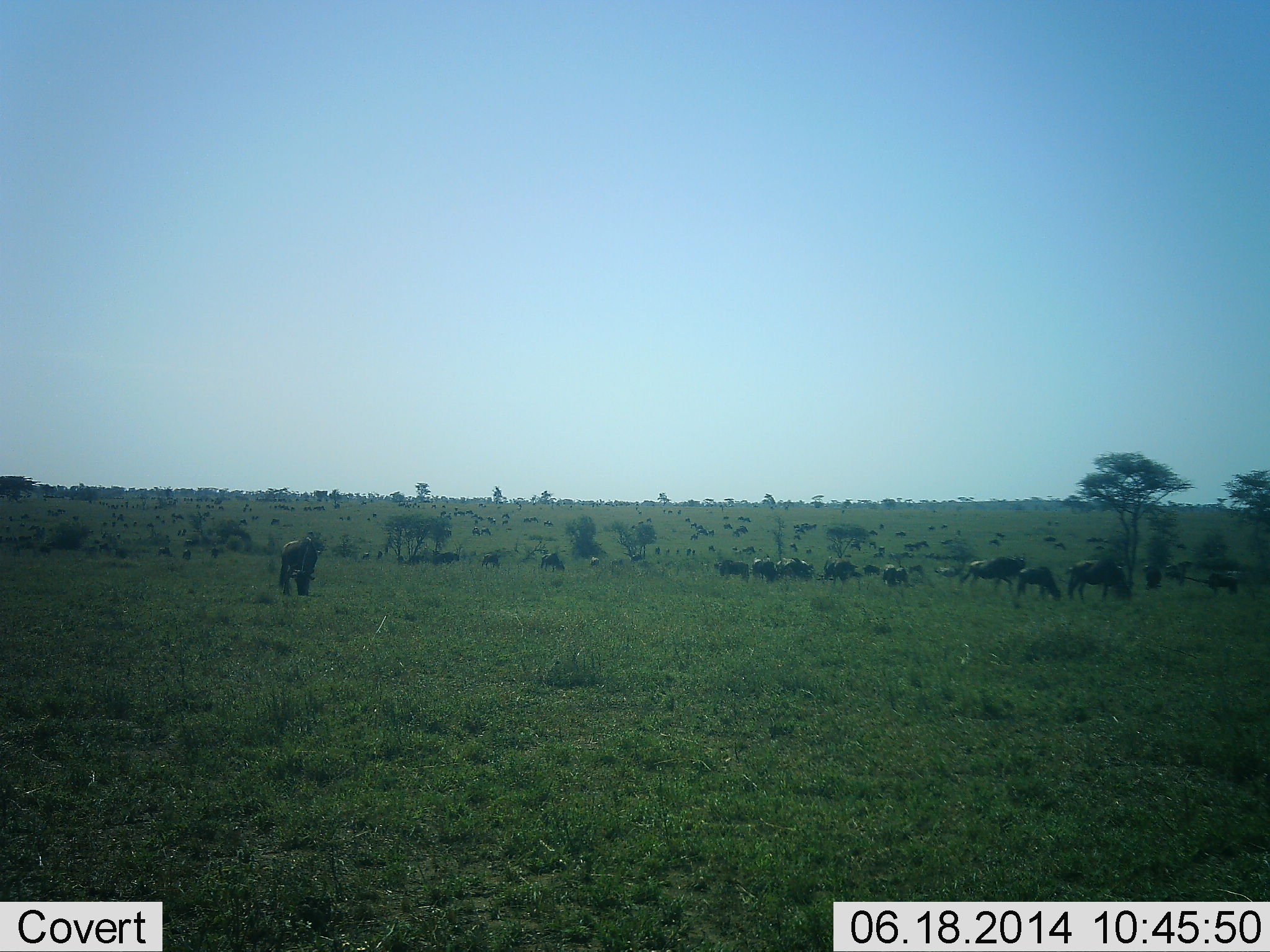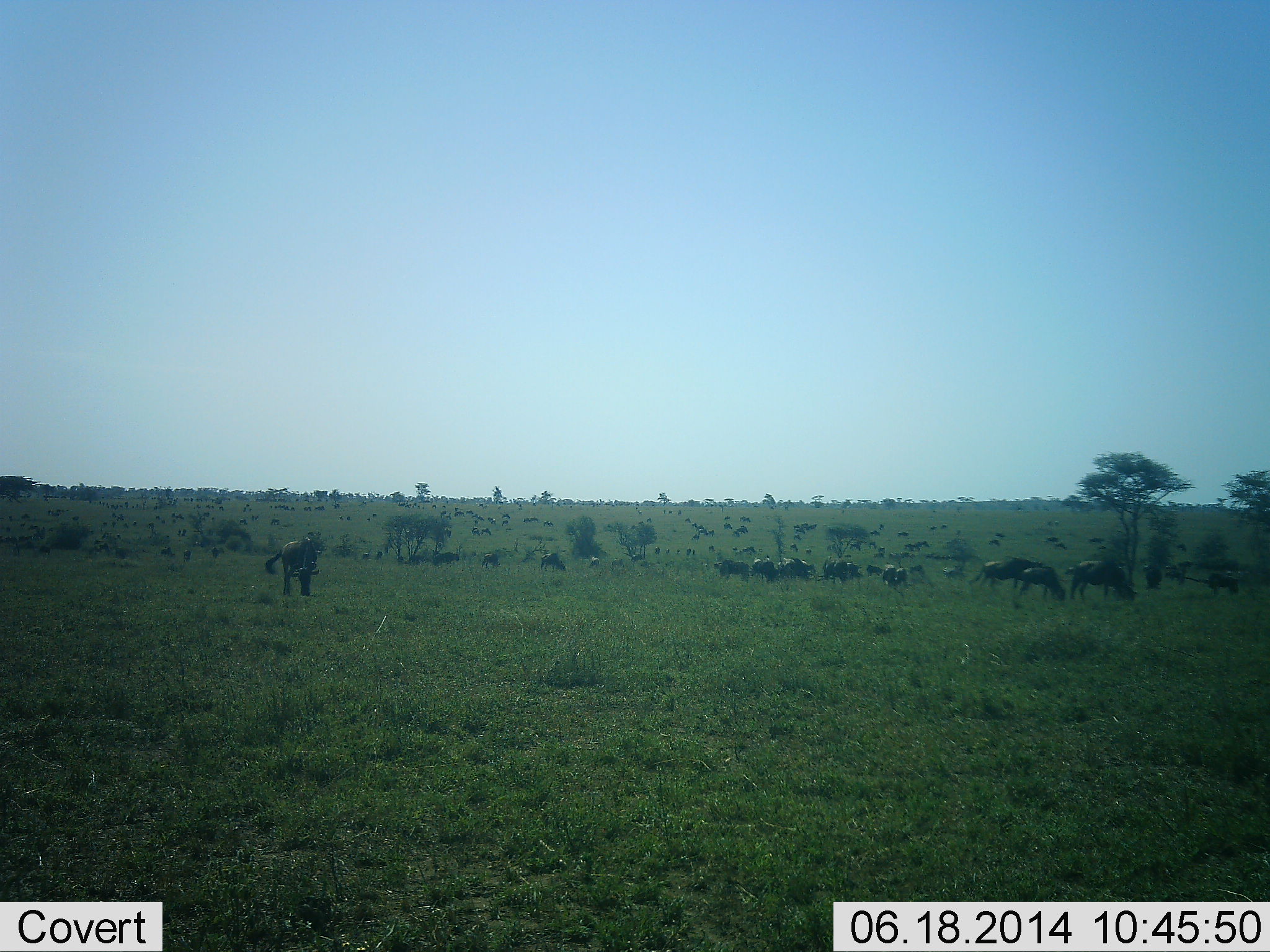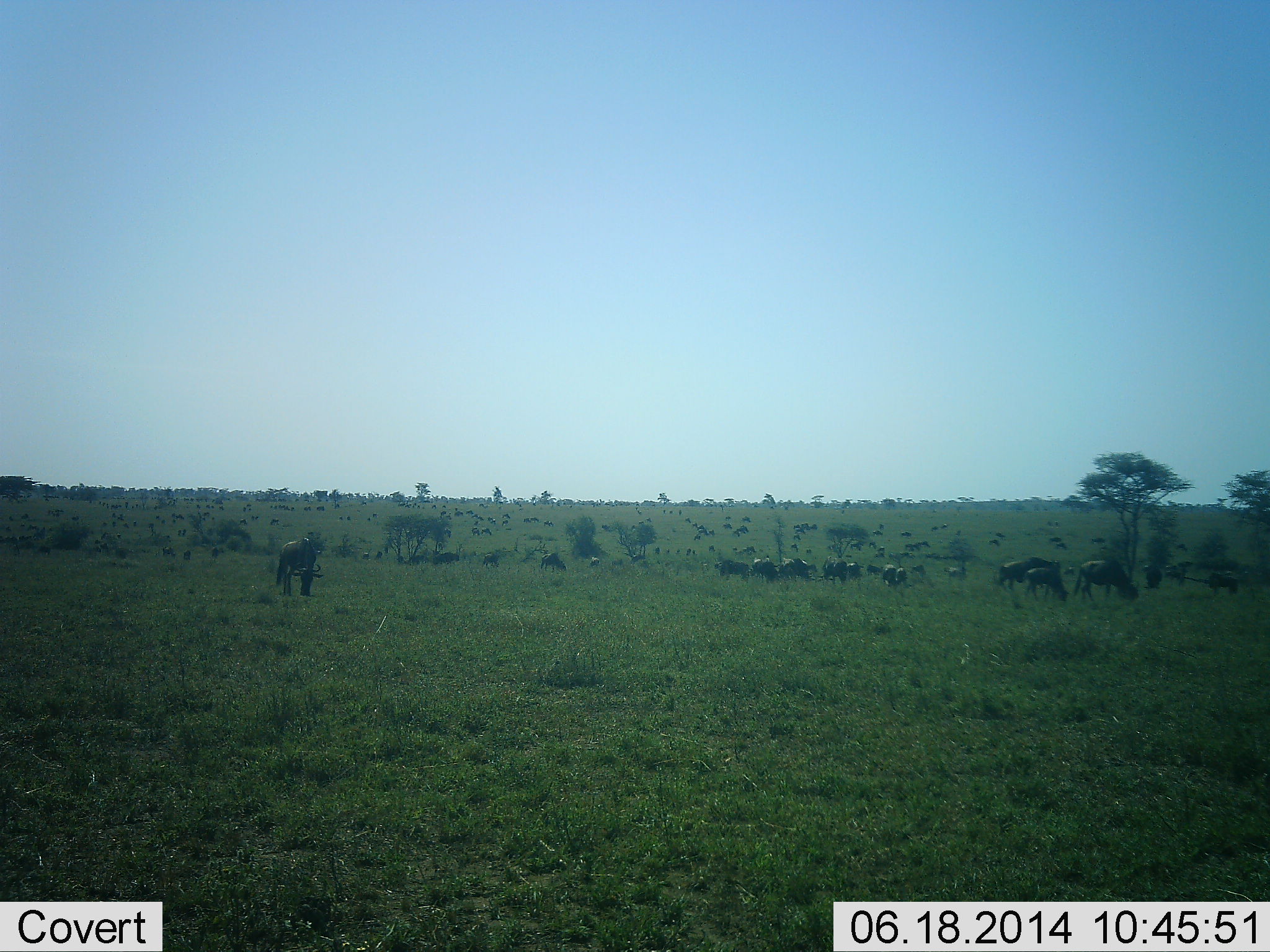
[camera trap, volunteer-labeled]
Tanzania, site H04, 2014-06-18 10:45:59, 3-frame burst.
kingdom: Animalia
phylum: Chordata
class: Mammalia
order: Artiodactyla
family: Bovidae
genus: Connochaetes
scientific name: Connochaetes taurinus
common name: blue wildebeest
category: wildebeest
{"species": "wildebeest (blue wildebeest) (Connochaetes taurinus)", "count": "11-50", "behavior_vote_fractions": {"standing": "47%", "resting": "12%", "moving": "37%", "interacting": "8%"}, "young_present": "6%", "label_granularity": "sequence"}